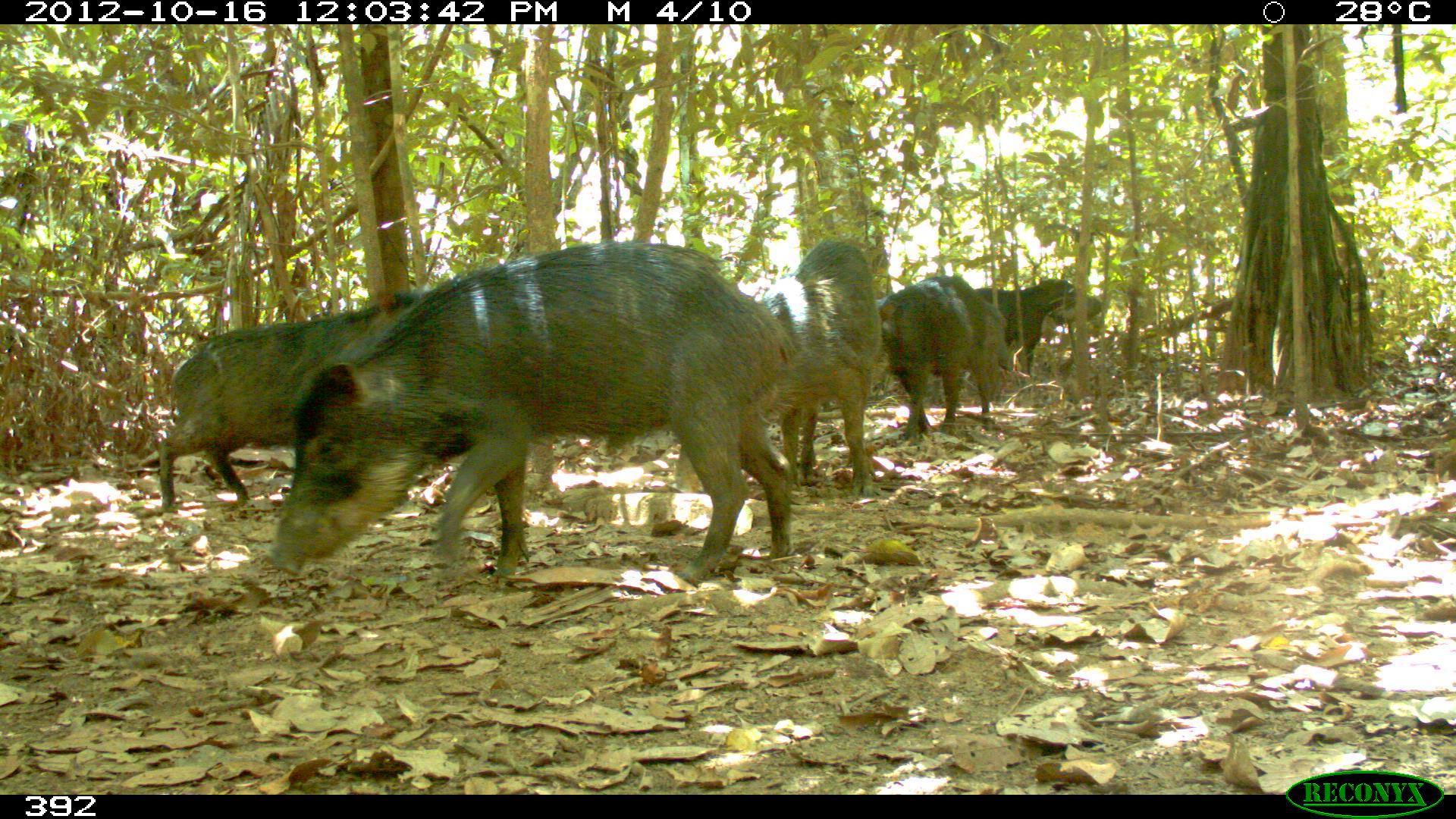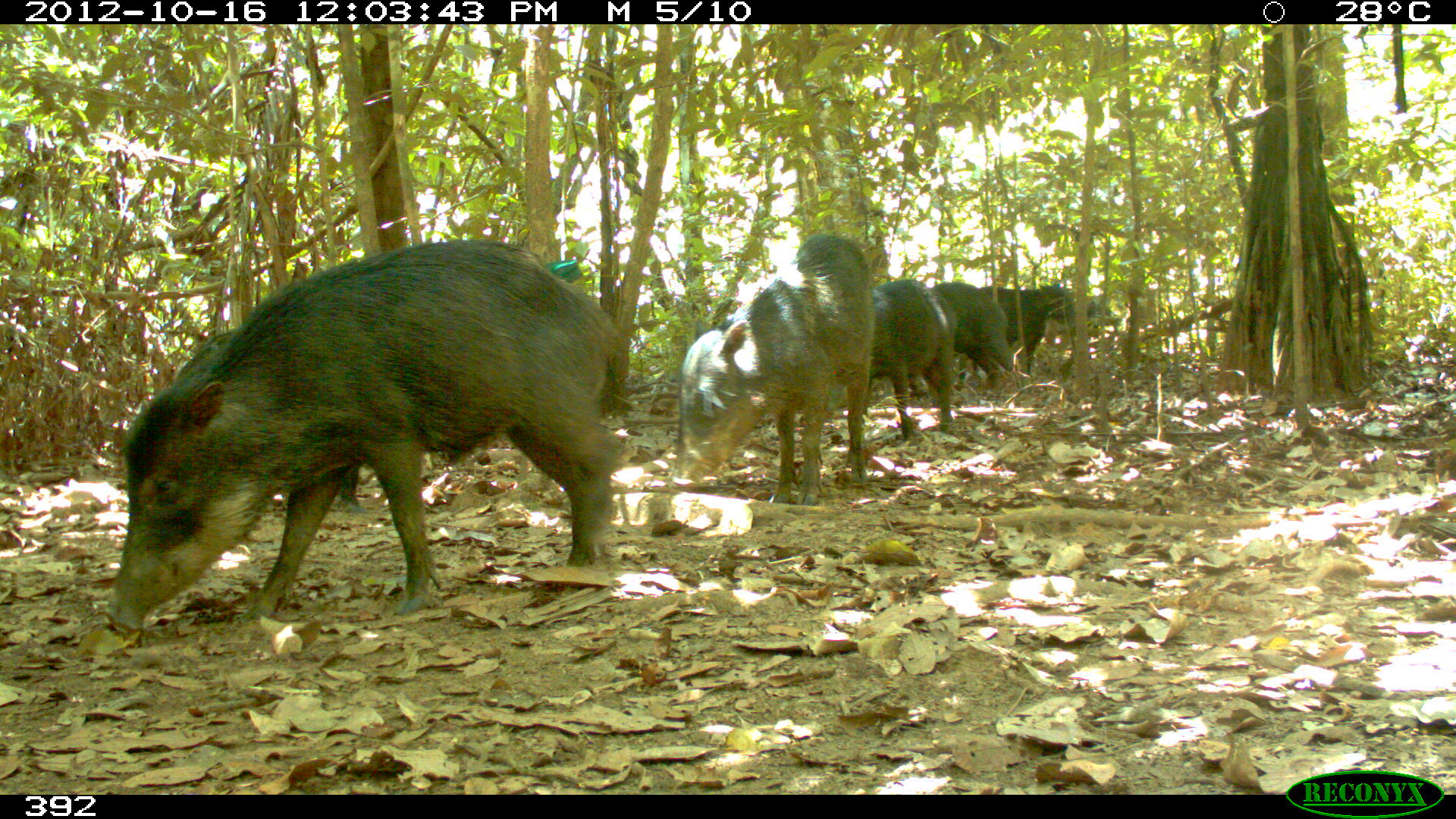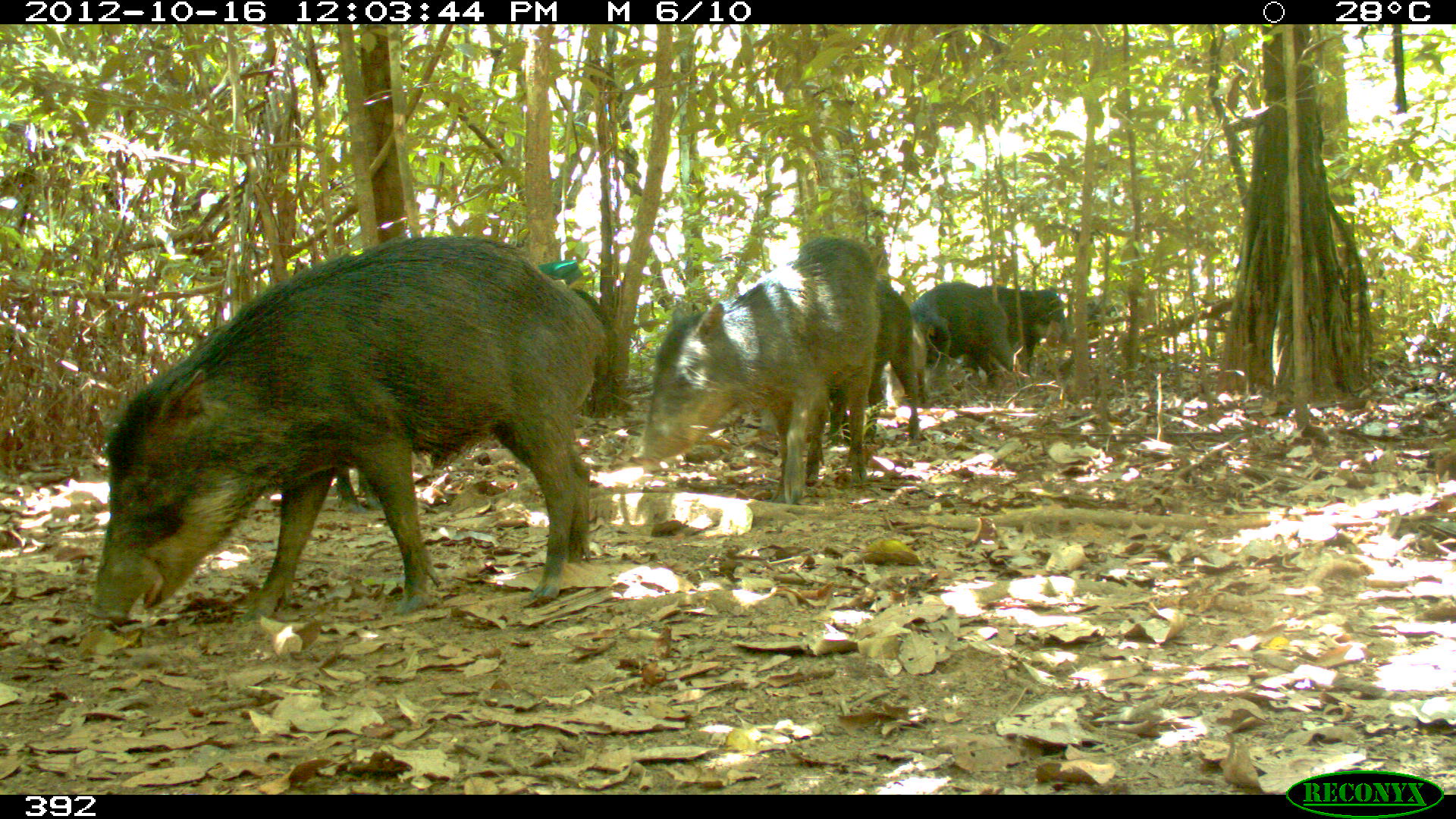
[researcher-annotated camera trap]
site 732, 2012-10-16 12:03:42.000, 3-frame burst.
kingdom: Animalia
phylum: Chordata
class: Mammalia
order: Artiodactyla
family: Tayassuidae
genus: Tayassu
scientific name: Tayassu pecari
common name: white-lipped peccary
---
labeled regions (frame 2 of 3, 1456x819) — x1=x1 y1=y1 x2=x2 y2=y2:
tayassu pecari: x1=99 y1=235 x2=623 y2=627; x1=667 y1=230 x2=879 y2=506; x1=868 y1=276 x2=959 y2=442; x1=927 y1=278 x2=1014 y2=396; x1=978 y1=282 x2=1065 y2=374; x1=1036 y1=283 x2=1113 y2=319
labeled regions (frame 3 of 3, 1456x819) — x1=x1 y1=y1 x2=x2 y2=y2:
tayassu pecari: x1=81 y1=236 x2=606 y2=622; x1=630 y1=237 x2=879 y2=506; x1=878 y1=281 x2=1014 y2=409; x1=827 y1=280 x2=920 y2=441; x1=957 y1=286 x2=1065 y2=389; x1=333 y1=465 x2=383 y2=514; x1=1081 y1=297 x2=1117 y2=327